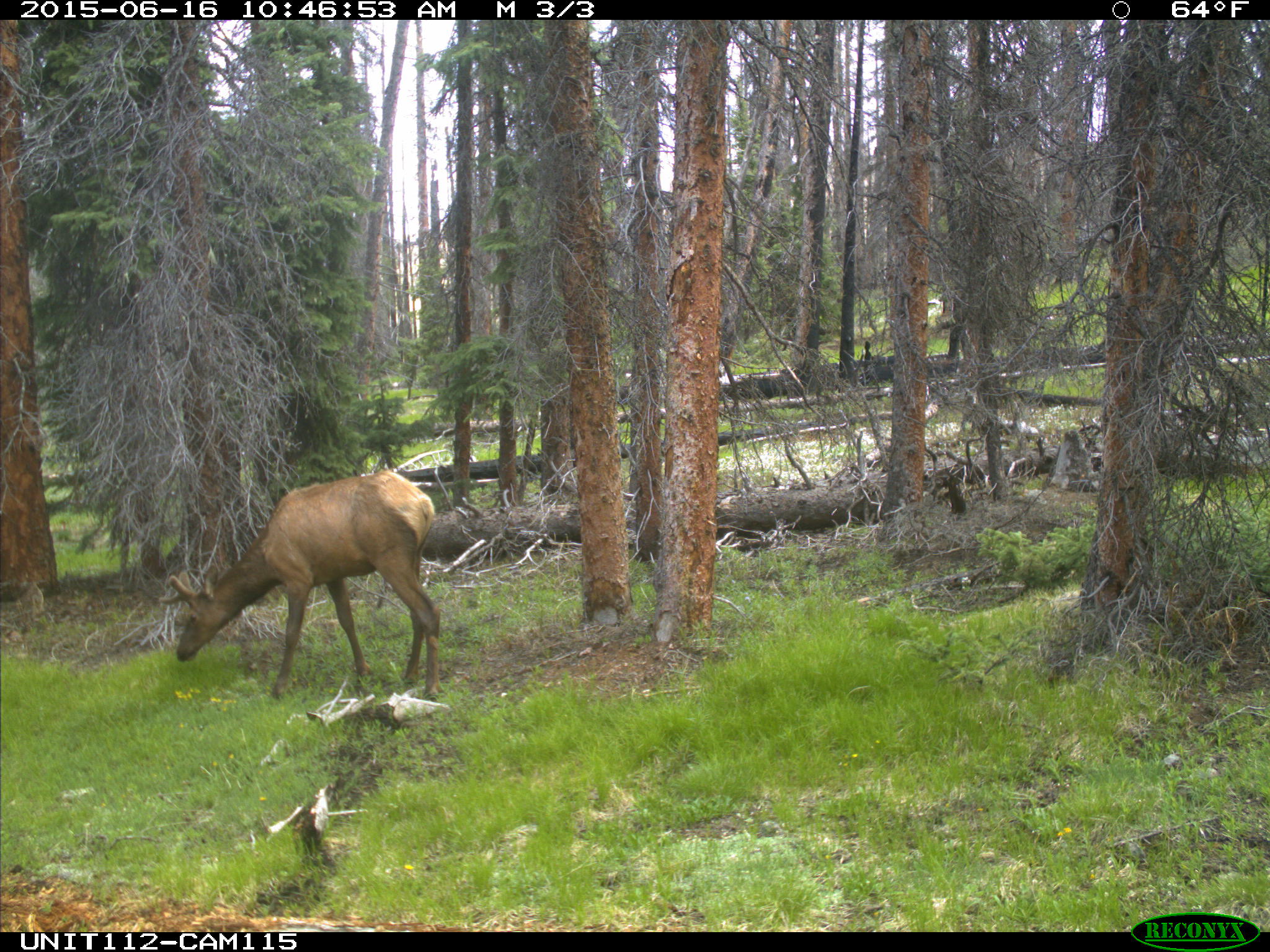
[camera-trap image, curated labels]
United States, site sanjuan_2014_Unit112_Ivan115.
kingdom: Animalia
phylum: Chordata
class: Mammalia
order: Artiodactyla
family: Cervidae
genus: Cervus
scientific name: Cervus elaphus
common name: red deer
Cervus elaphus (red deer).